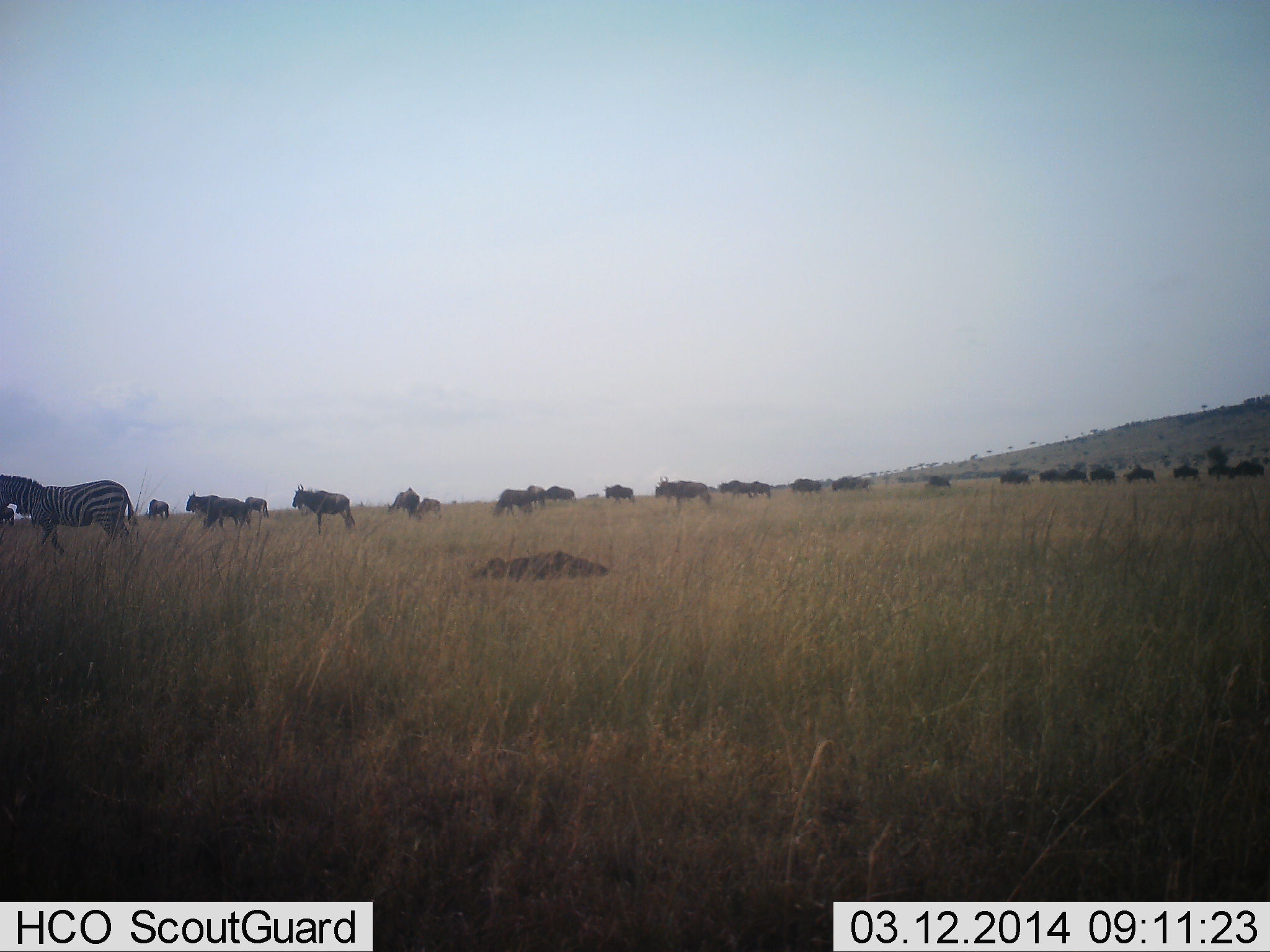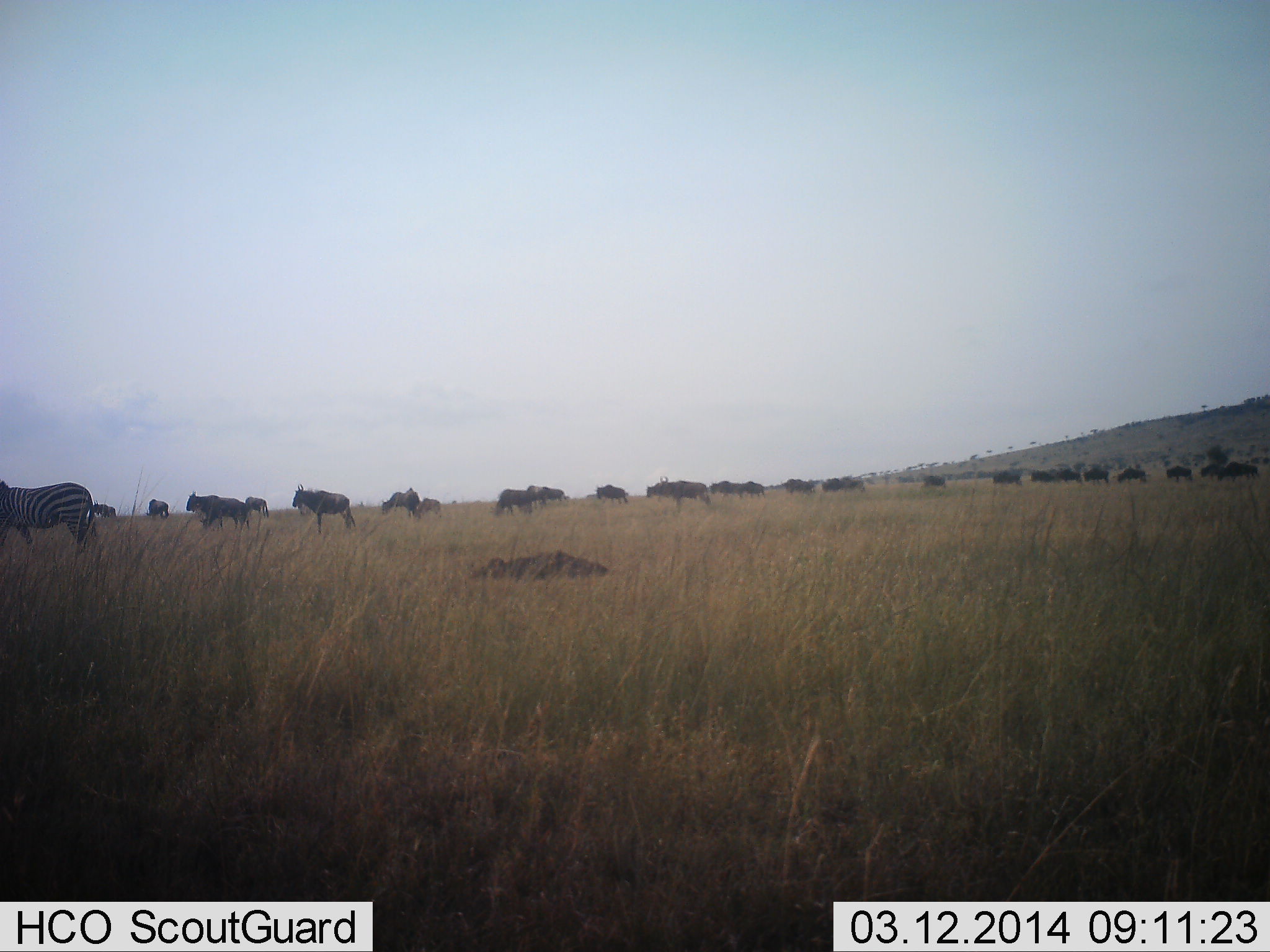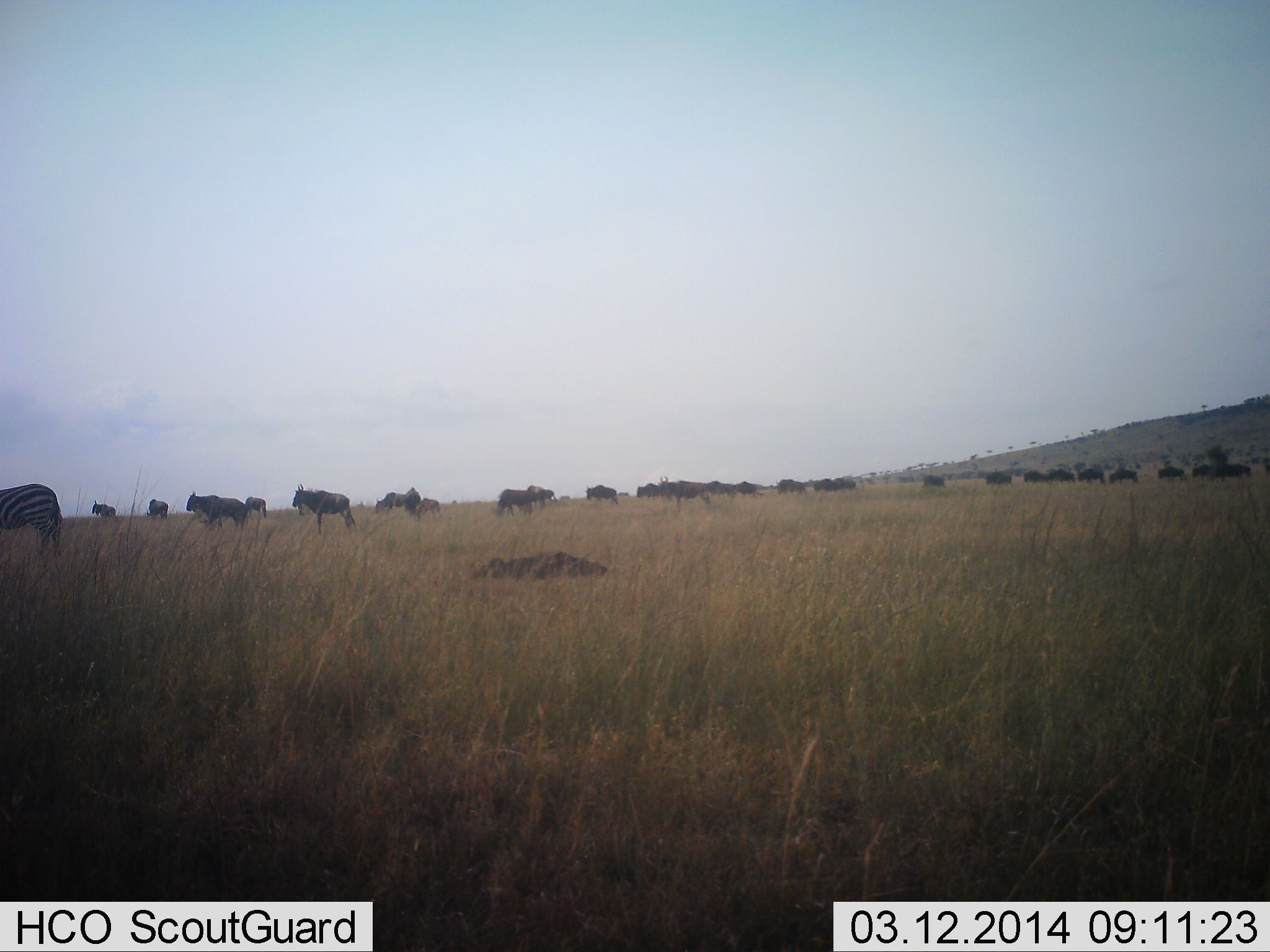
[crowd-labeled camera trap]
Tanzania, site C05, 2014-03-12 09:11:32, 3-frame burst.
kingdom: Animalia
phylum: Chordata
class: Mammalia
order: Artiodactyla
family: Bovidae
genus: Connochaetes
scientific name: Connochaetes taurinus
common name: blue wildebeest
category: wildebeest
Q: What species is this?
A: Wildebeest (blue wildebeest) (Connochaetes taurinus).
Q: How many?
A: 11-50.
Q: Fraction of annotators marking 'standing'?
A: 69%.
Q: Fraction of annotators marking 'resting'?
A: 8%.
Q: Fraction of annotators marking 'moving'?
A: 100%.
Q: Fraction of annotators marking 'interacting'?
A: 0%.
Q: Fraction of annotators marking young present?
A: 0%.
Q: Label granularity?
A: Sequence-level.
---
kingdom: Animalia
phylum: Chordata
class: Mammalia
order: Perissodactyla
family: Equidae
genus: Equus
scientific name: Equus quagga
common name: plains zebra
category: zebra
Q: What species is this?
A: Zebra (plains zebra) (Equus quagga).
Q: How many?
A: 1.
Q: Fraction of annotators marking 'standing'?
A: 29%.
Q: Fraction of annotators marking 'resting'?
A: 0%.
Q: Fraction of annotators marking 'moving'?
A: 71%.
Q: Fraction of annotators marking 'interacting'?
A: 0%.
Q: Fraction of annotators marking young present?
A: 0%.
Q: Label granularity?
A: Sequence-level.